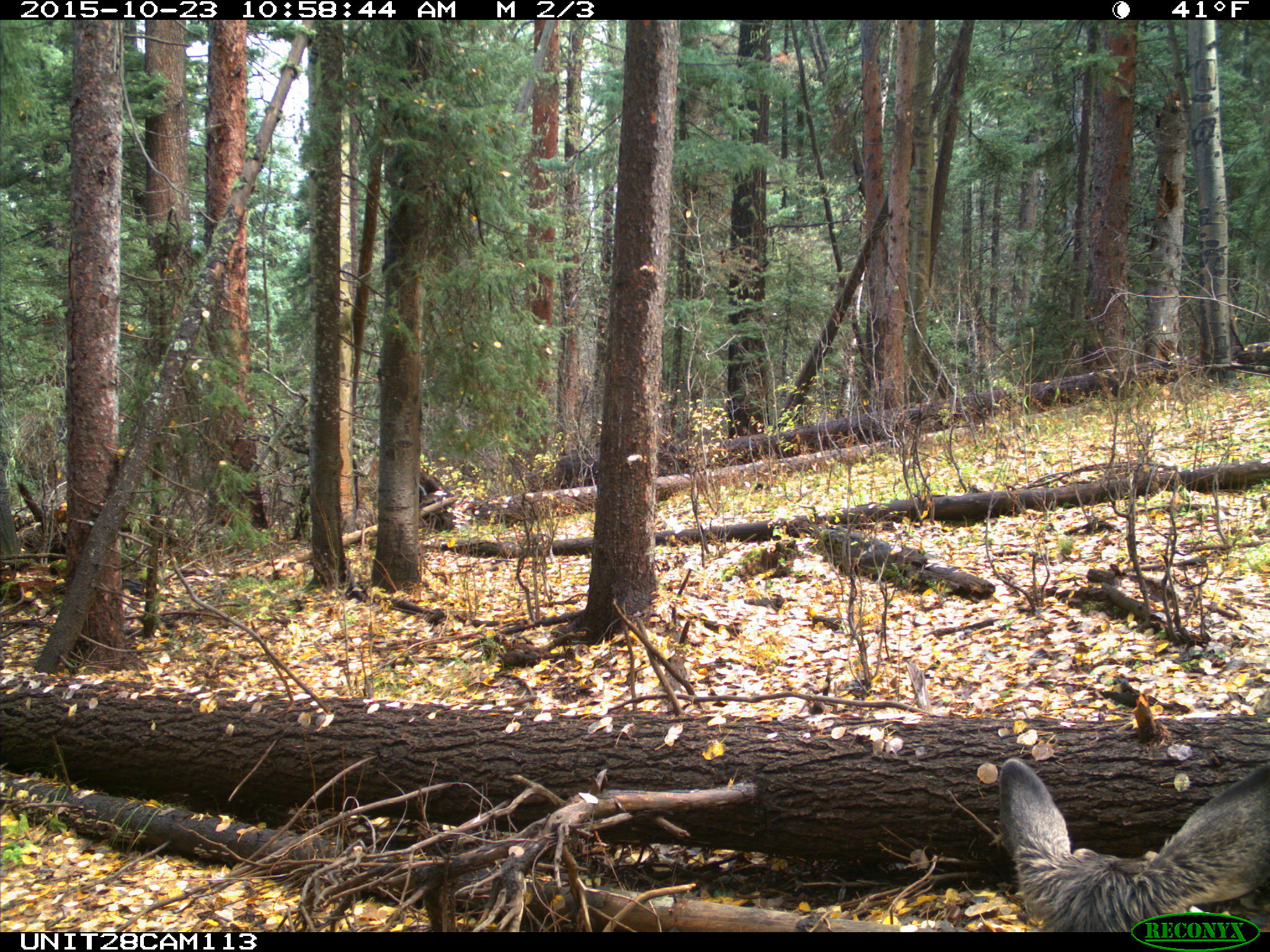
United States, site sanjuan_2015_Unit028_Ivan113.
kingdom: Animalia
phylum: Chordata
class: Mammalia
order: Artiodactyla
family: Cervidae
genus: Odocoileus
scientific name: Odocoileus hemionus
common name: mule deer